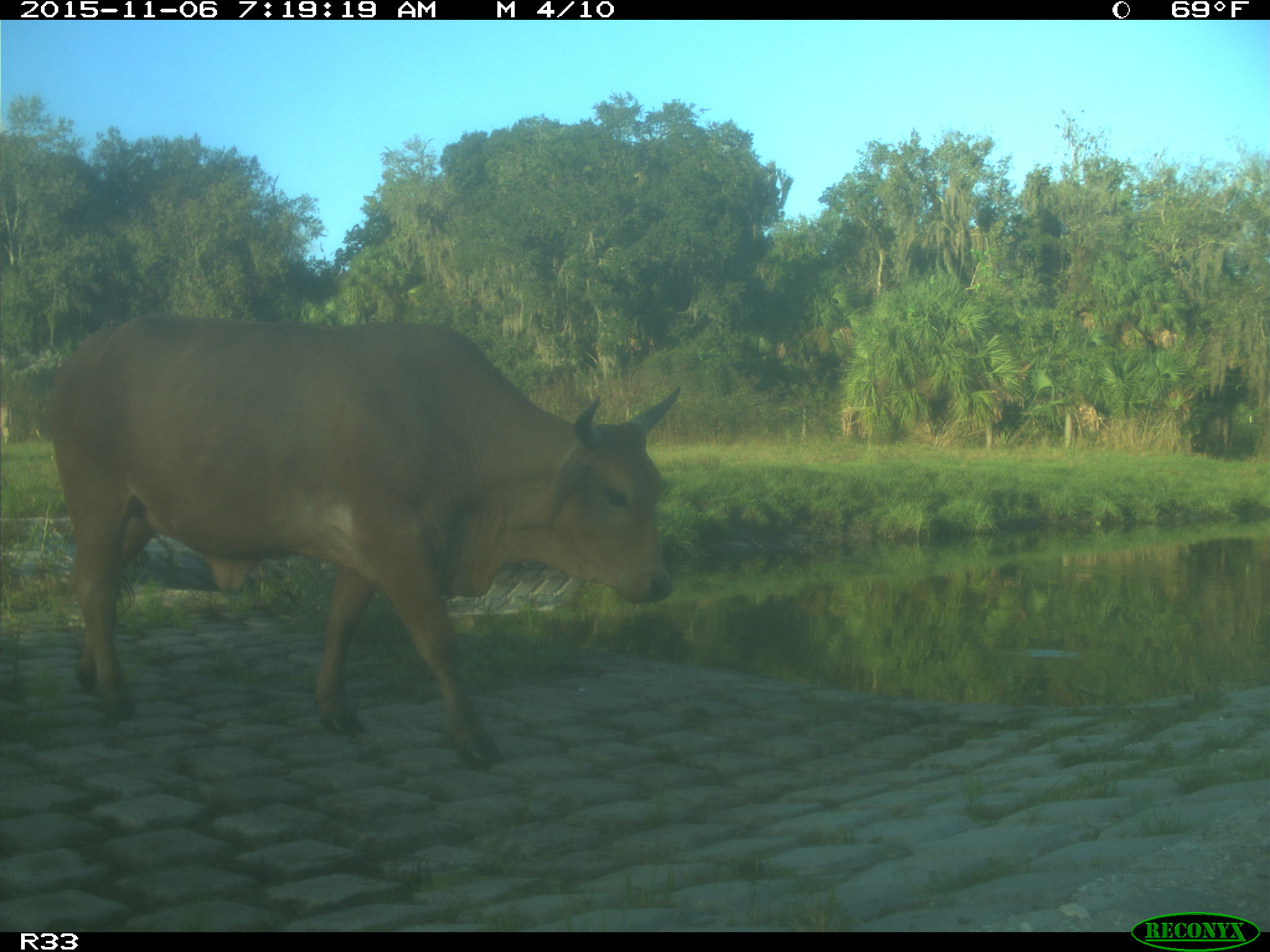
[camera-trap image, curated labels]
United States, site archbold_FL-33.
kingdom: Animalia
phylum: Chordata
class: Mammalia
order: Artiodactyla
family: Bovidae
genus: Bos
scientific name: Bos taurus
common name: domestic cow